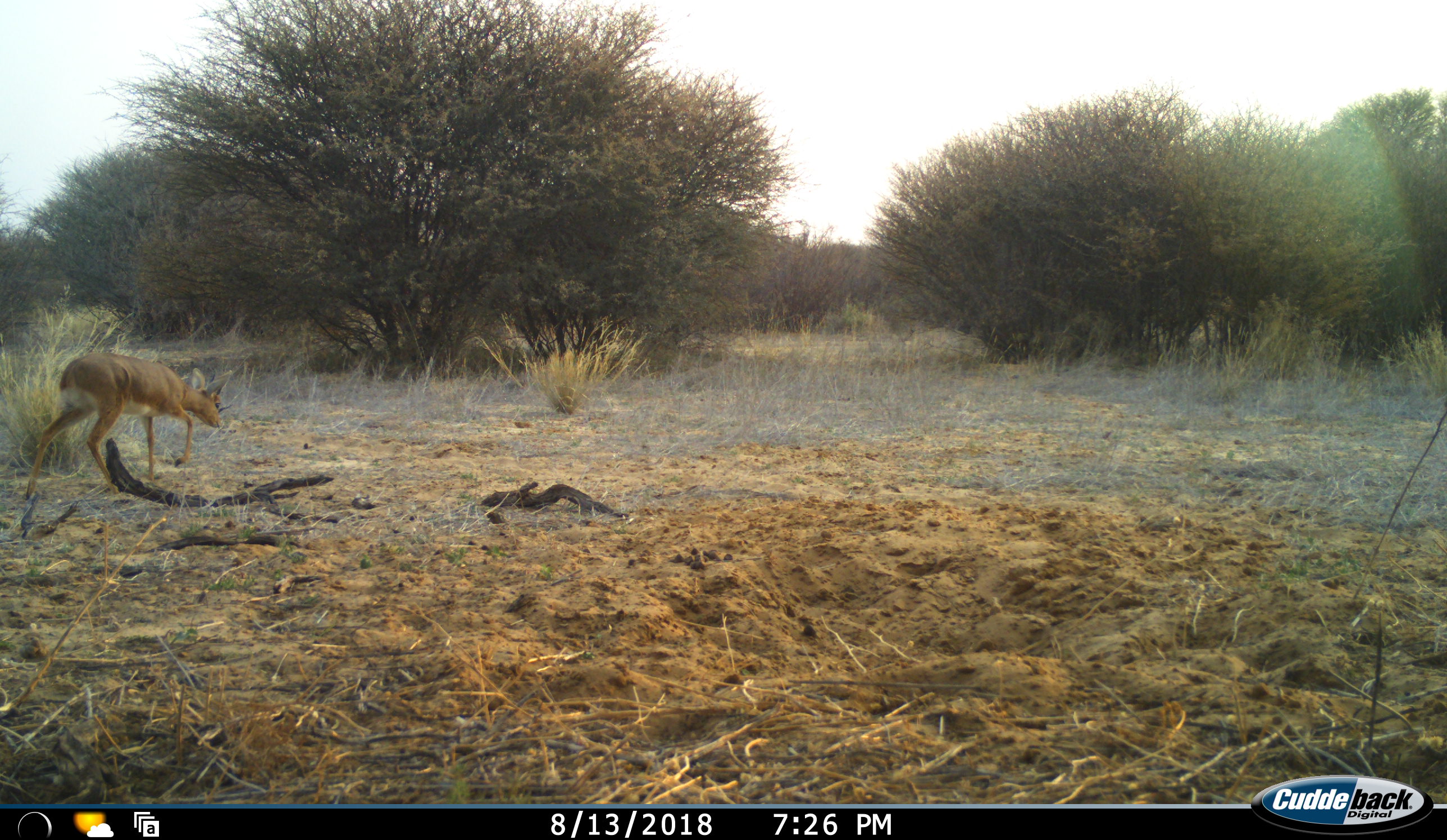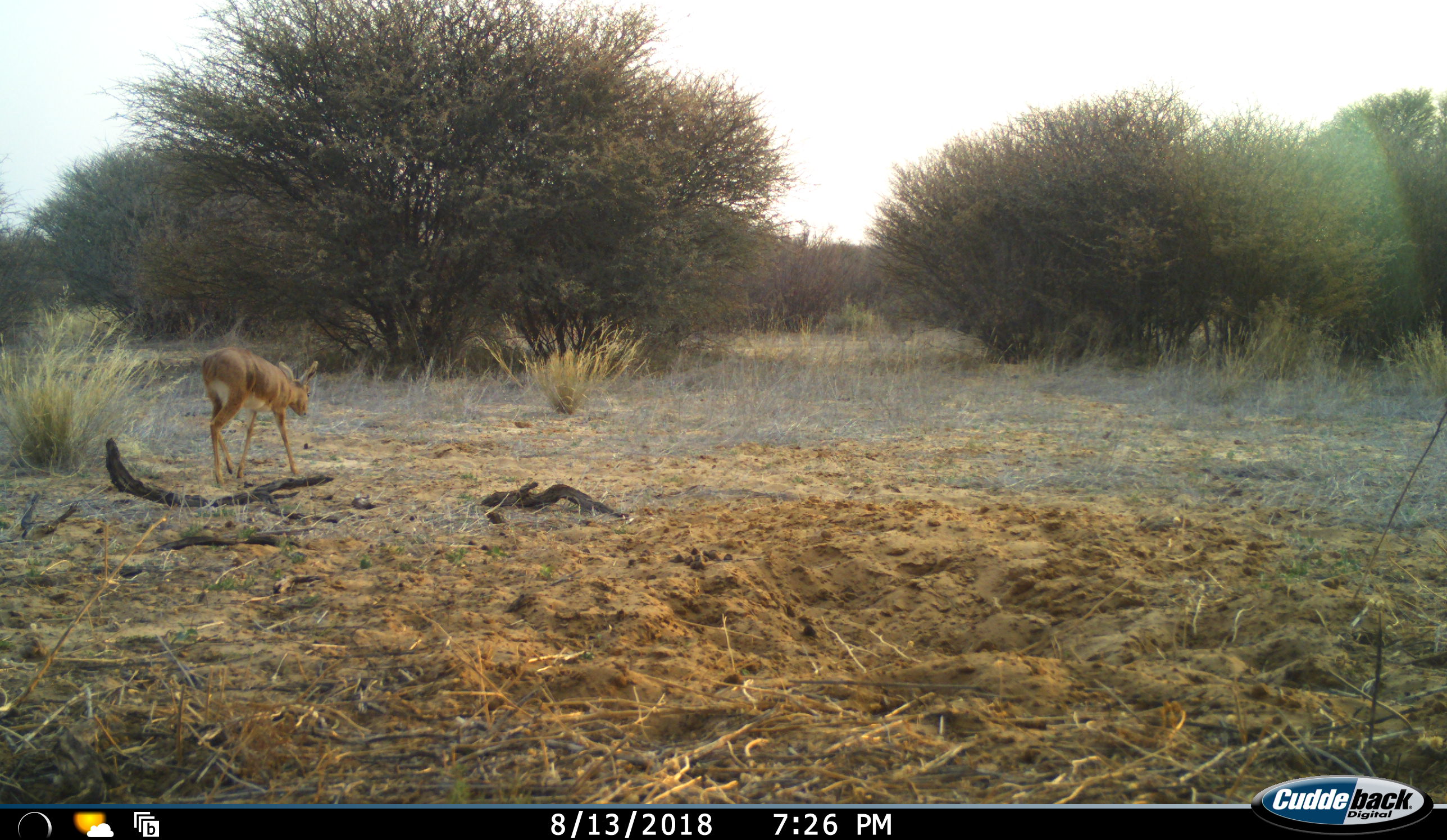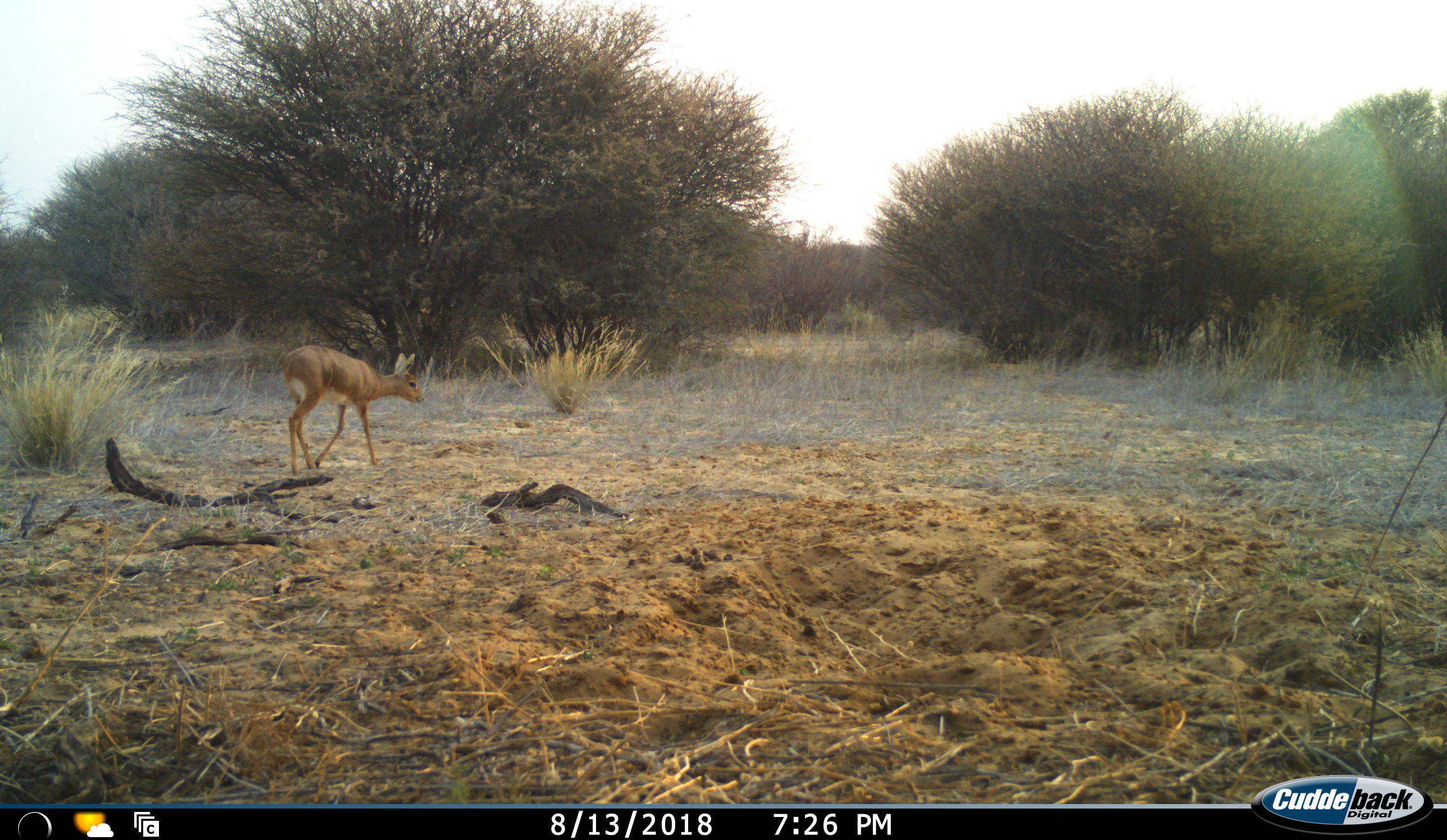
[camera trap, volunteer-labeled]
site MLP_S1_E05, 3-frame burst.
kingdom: Animalia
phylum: Chordata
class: Mammalia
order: Artiodactyla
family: Bovidae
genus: Raphicerus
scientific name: Raphicerus campestris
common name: steenbok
Steenbok (Raphicerus campestris), count 1. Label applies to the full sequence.